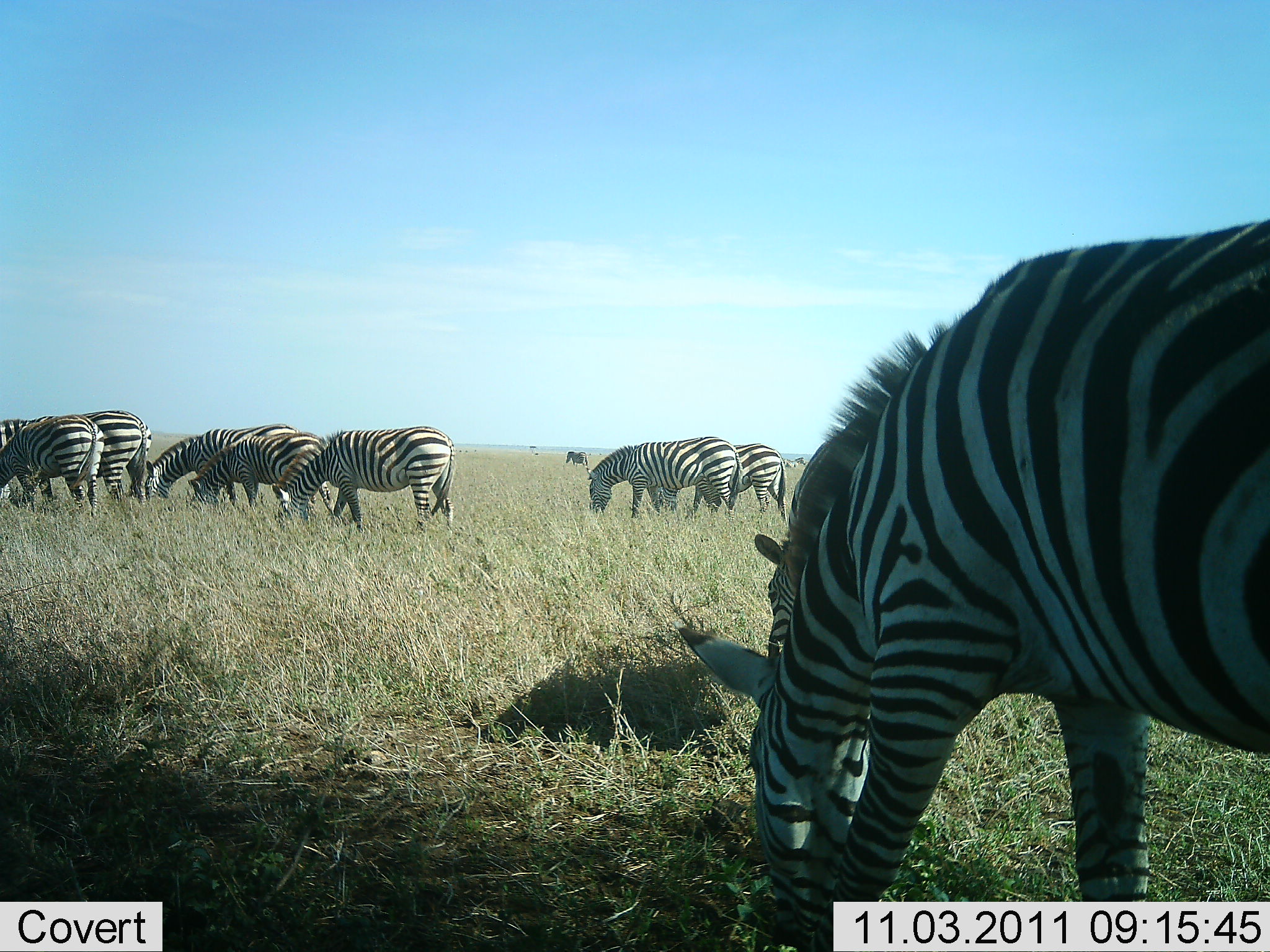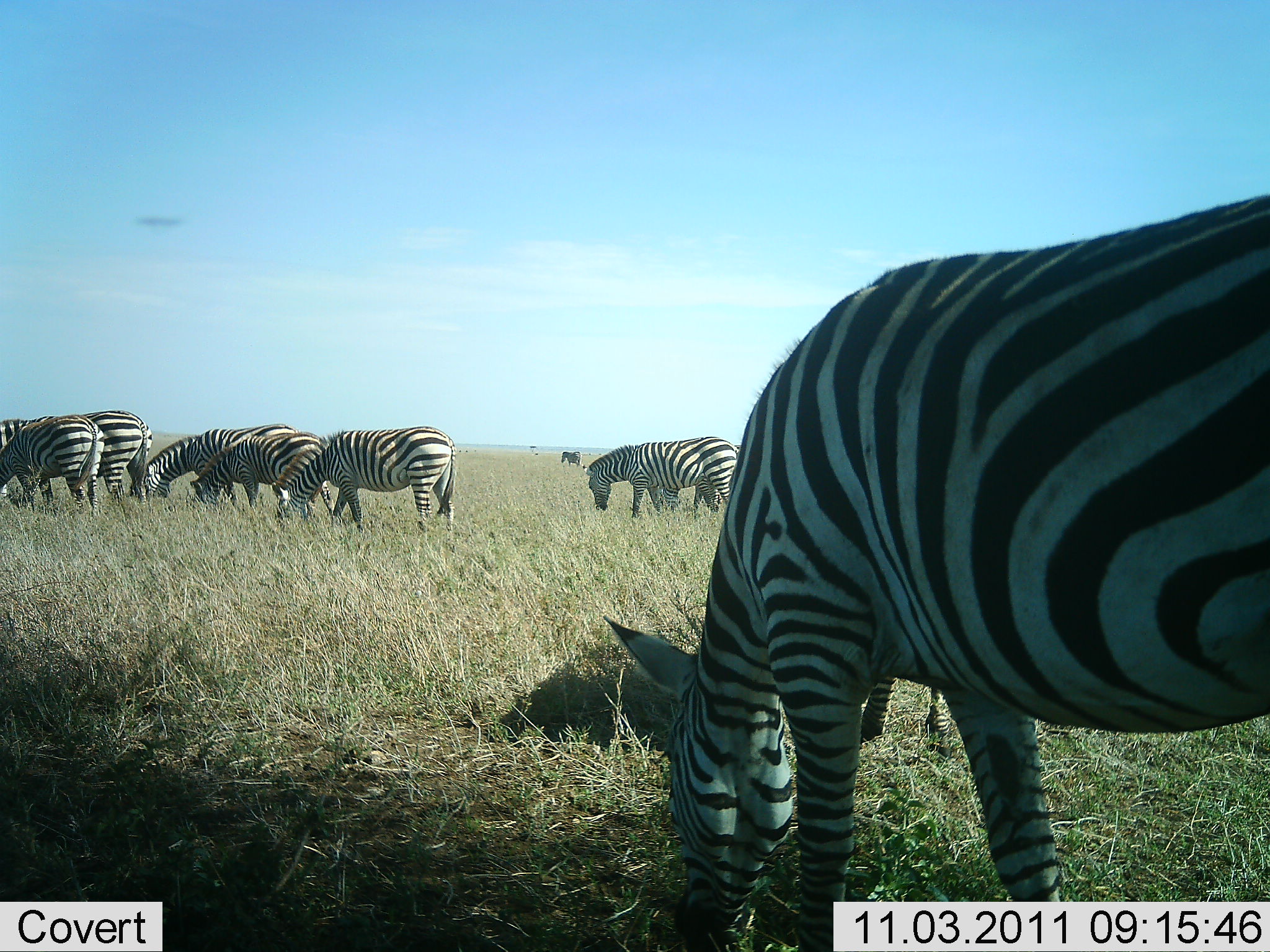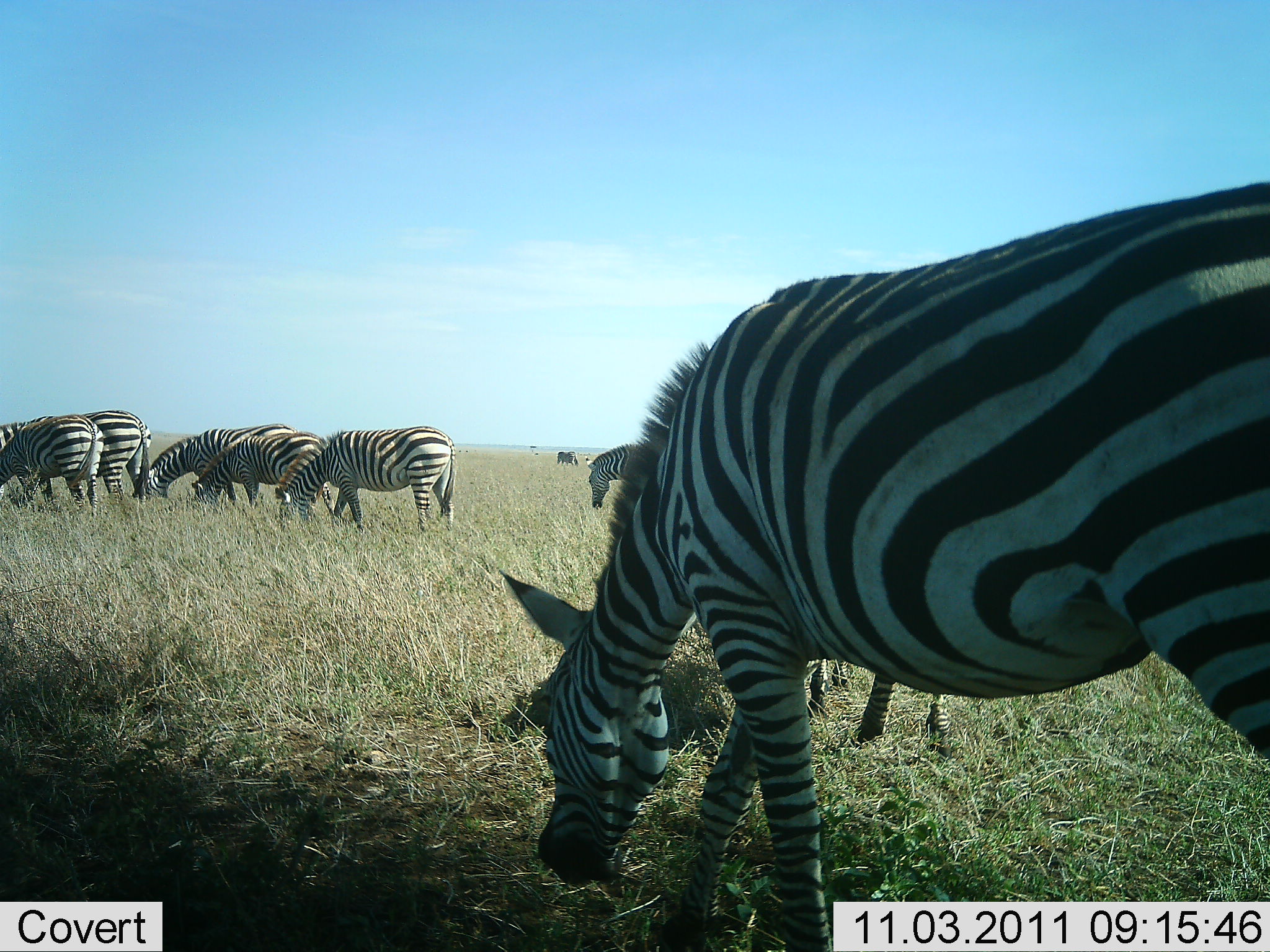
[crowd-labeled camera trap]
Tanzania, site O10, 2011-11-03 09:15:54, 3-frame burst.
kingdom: Animalia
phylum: Chordata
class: Mammalia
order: Perissodactyla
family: Equidae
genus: Equus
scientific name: Equus quagga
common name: plains zebra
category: zebra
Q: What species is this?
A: Zebra (plains zebra) (Equus quagga).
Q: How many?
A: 9.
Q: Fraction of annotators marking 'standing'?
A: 33%.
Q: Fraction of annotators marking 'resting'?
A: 0%.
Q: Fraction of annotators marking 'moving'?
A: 27%.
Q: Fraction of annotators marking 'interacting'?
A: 0%.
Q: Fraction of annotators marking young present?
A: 0%.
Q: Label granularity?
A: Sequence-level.